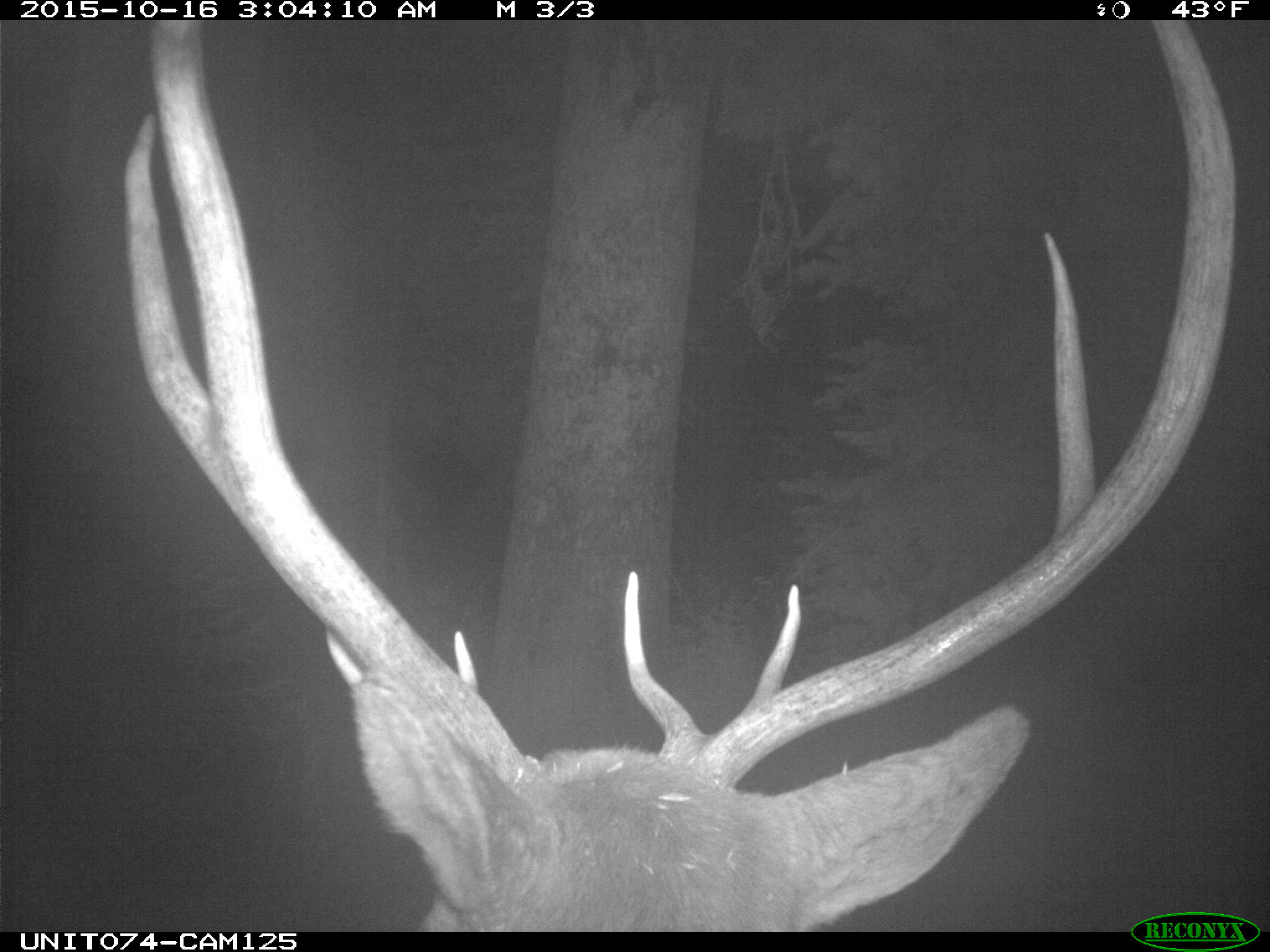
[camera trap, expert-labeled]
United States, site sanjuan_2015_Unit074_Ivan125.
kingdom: Animalia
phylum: Chordata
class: Mammalia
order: Artiodactyla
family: Cervidae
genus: Cervus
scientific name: Cervus elaphus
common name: red deer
Cervus elaphus (red deer).